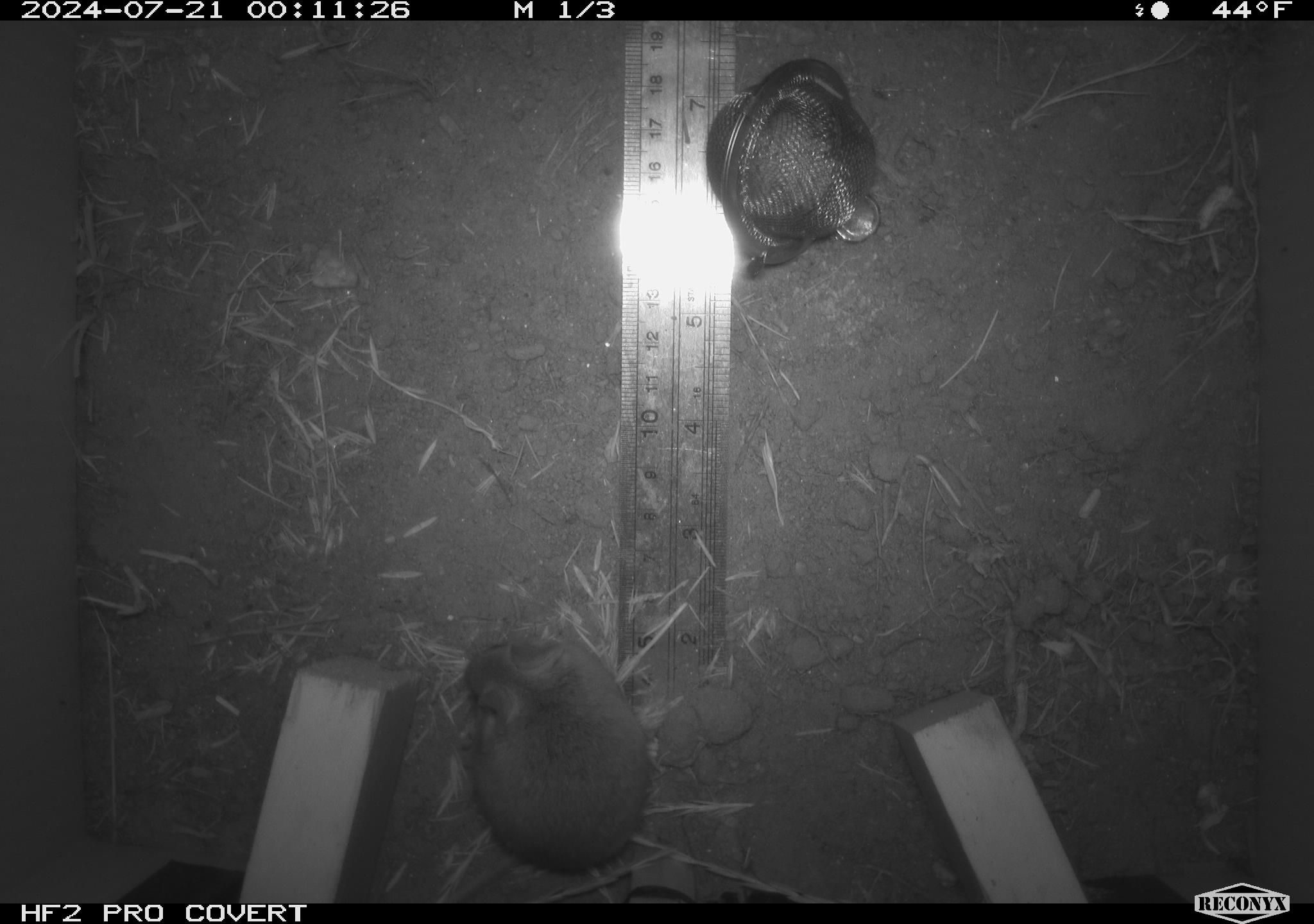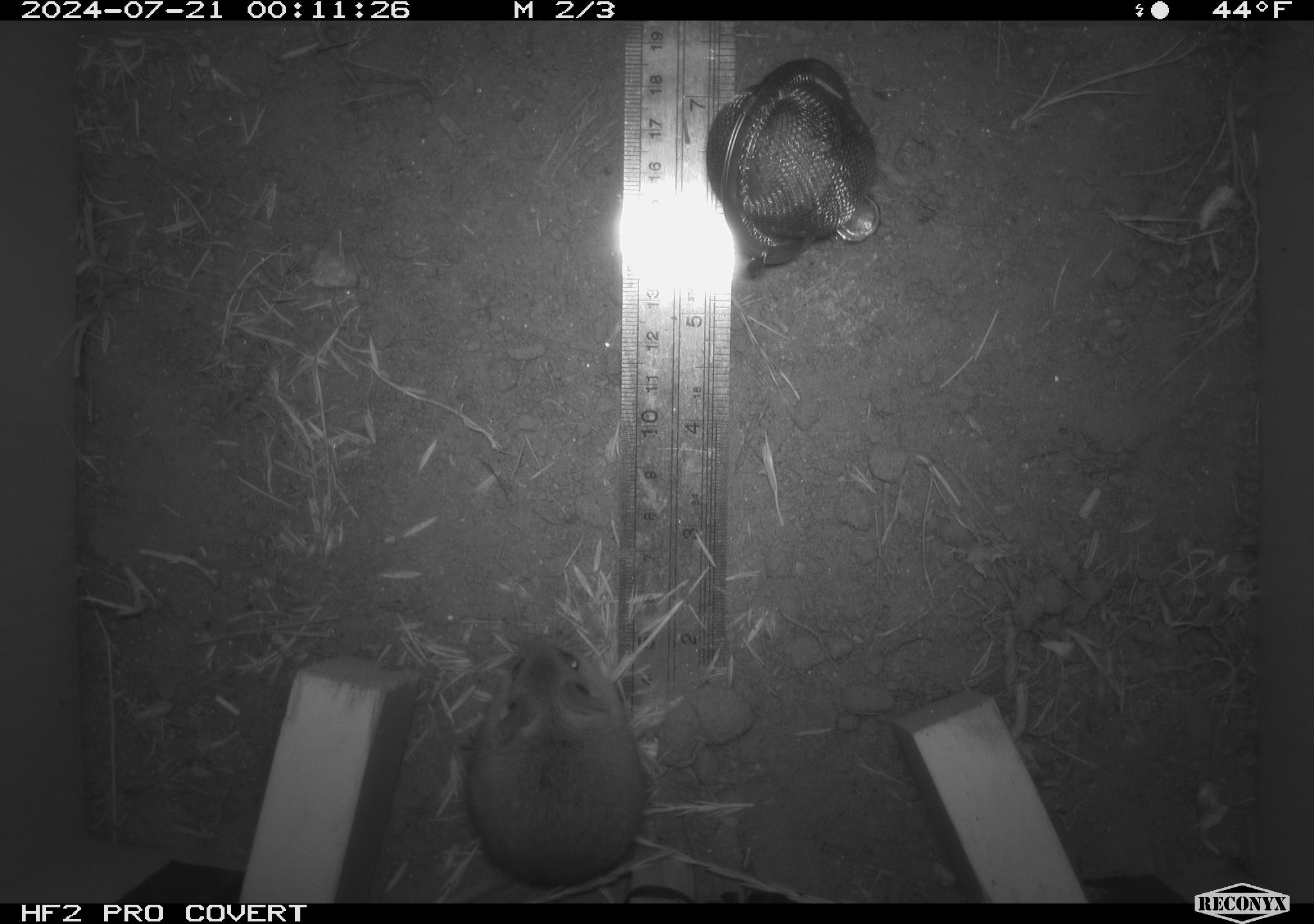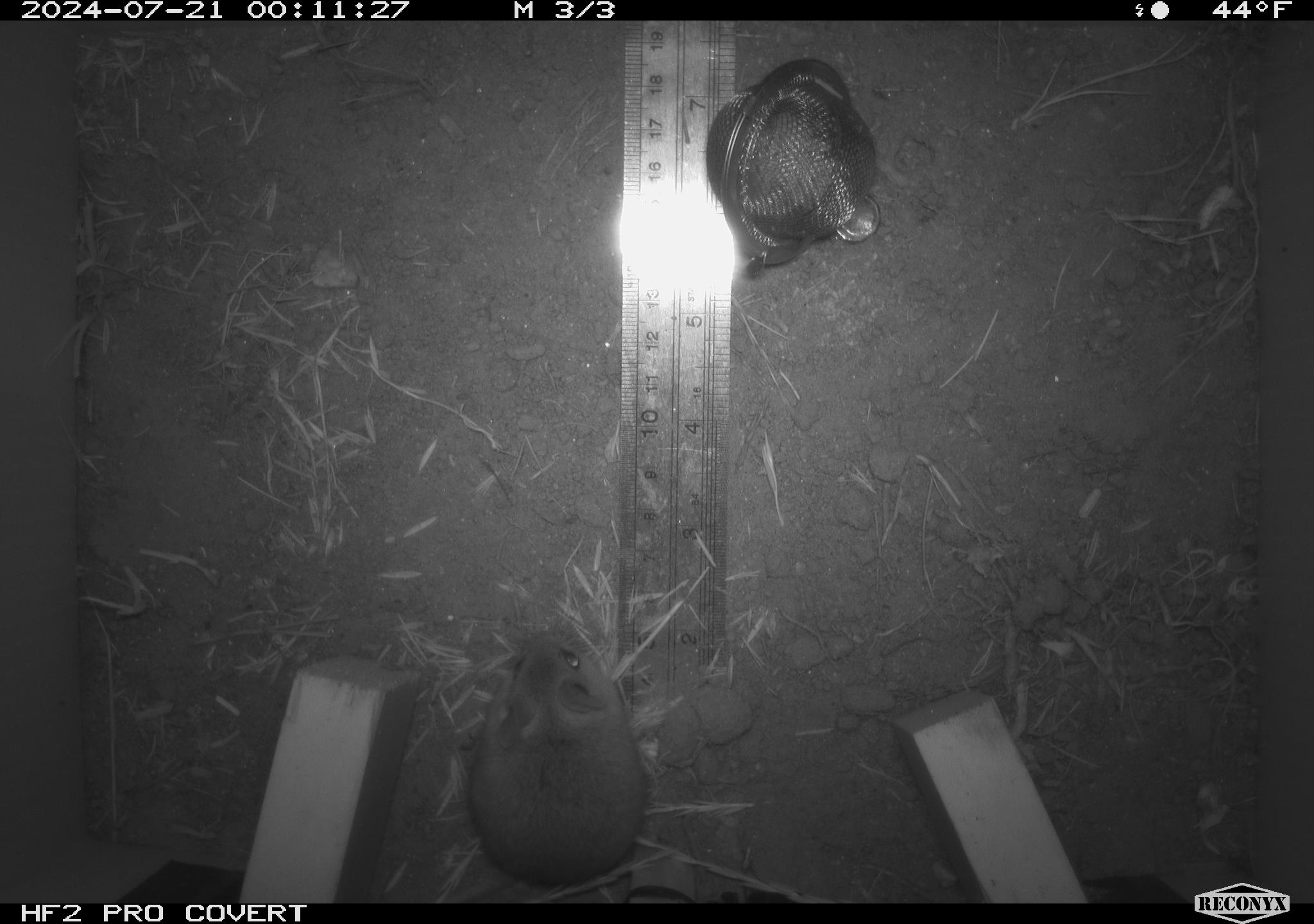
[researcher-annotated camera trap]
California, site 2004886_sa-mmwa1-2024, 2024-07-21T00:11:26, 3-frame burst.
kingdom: Animalia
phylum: Chordata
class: Mammalia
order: Rodentia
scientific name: Rodentia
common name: mouse species